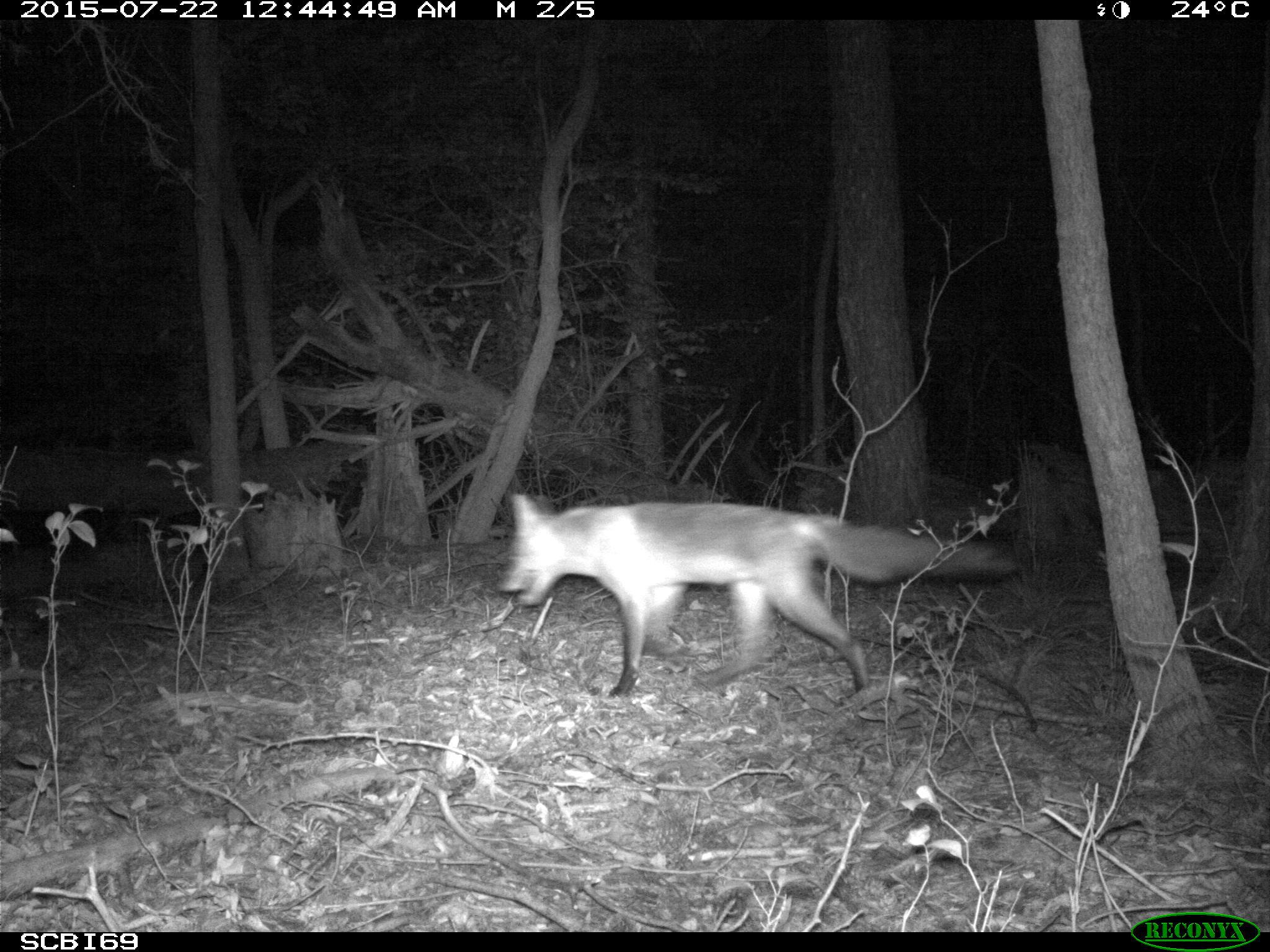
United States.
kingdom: Animalia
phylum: Chordata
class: Mammalia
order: Carnivora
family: Canidae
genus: Vulpes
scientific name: Vulpes vulpes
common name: red fox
Red Fox (Vulpes vulpes).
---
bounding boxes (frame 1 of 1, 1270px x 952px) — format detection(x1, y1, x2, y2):
Red Fox: detection(502, 483, 1022, 708)